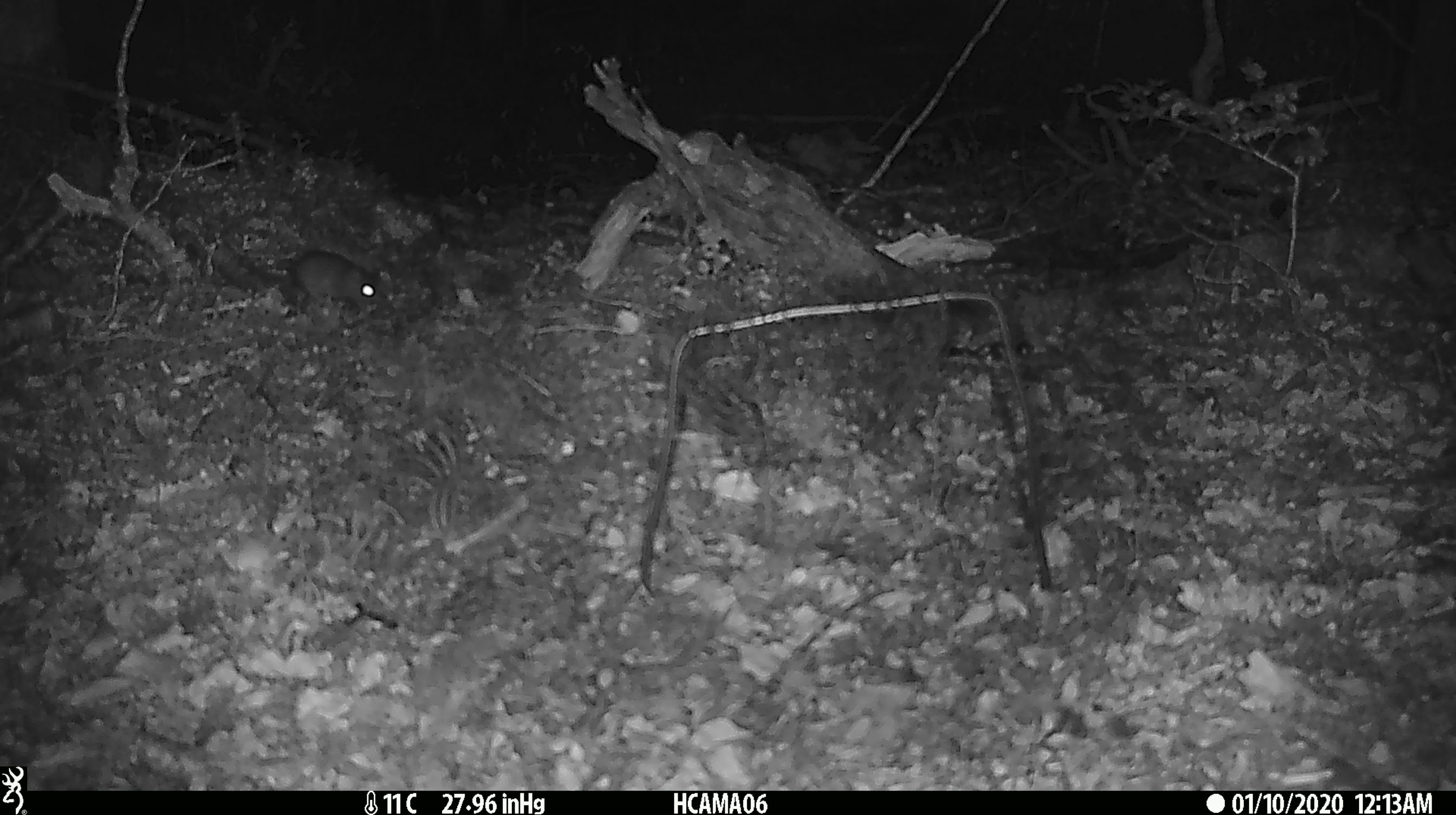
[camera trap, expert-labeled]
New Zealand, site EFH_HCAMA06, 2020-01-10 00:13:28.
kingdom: Animalia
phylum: Chordata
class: Mammalia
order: Rodentia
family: Muridae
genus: Mus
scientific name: Mus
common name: mouse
Mouse (Mus).